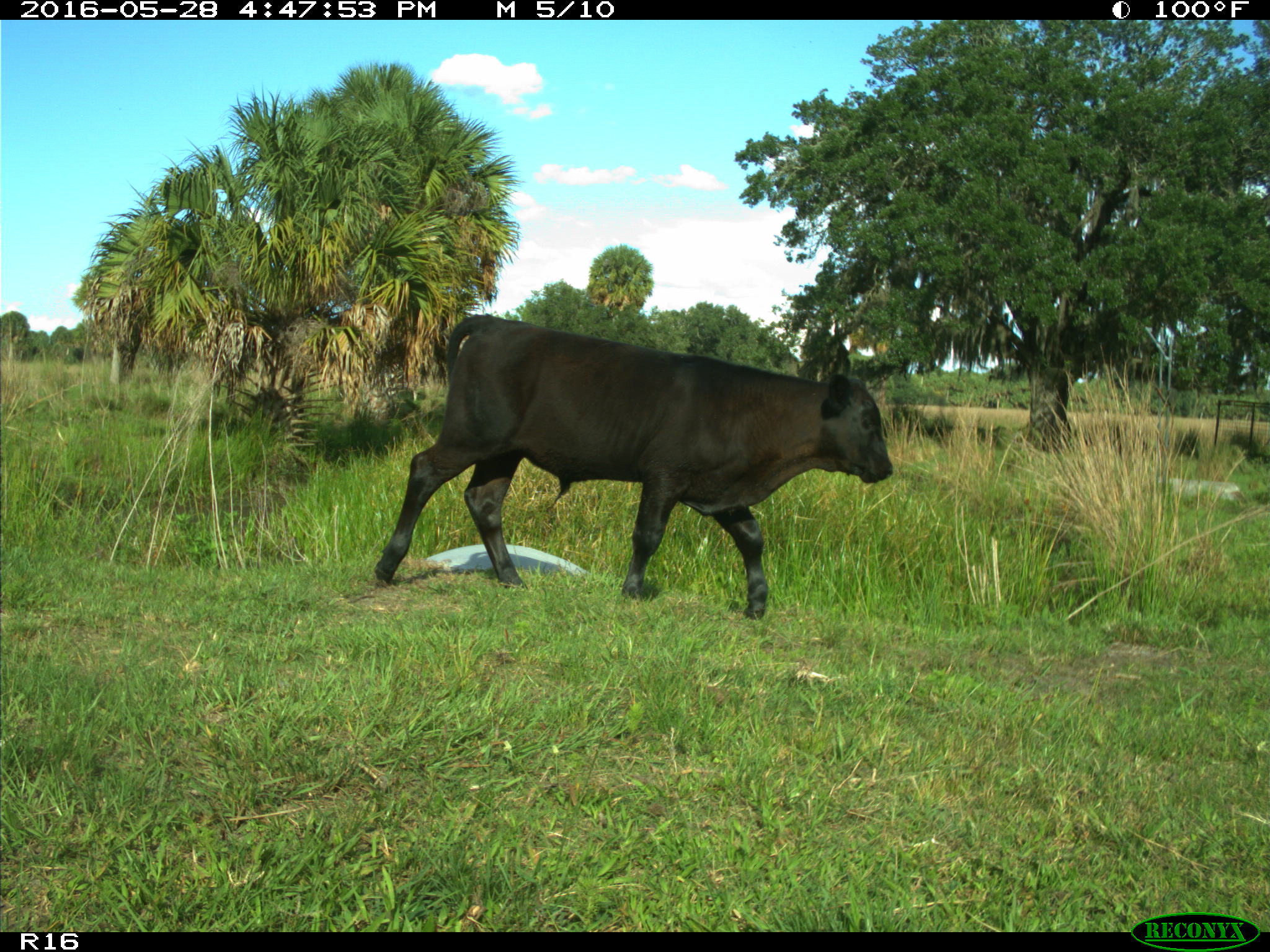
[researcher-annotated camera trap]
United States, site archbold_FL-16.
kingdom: Animalia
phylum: Chordata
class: Mammalia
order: Artiodactyla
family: Bovidae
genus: Bos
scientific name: Bos taurus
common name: domestic cow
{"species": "Bos taurus (domestic cow)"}